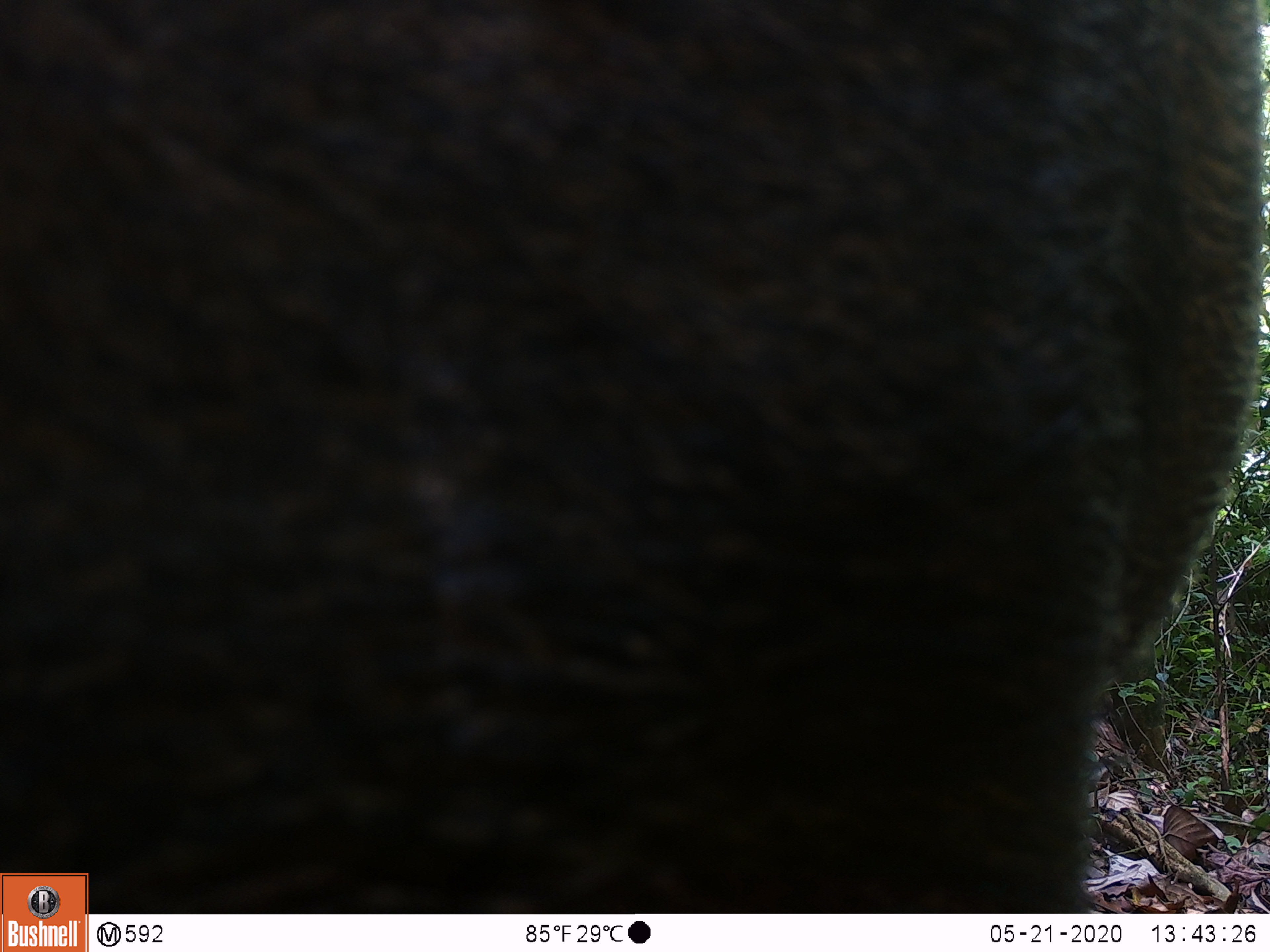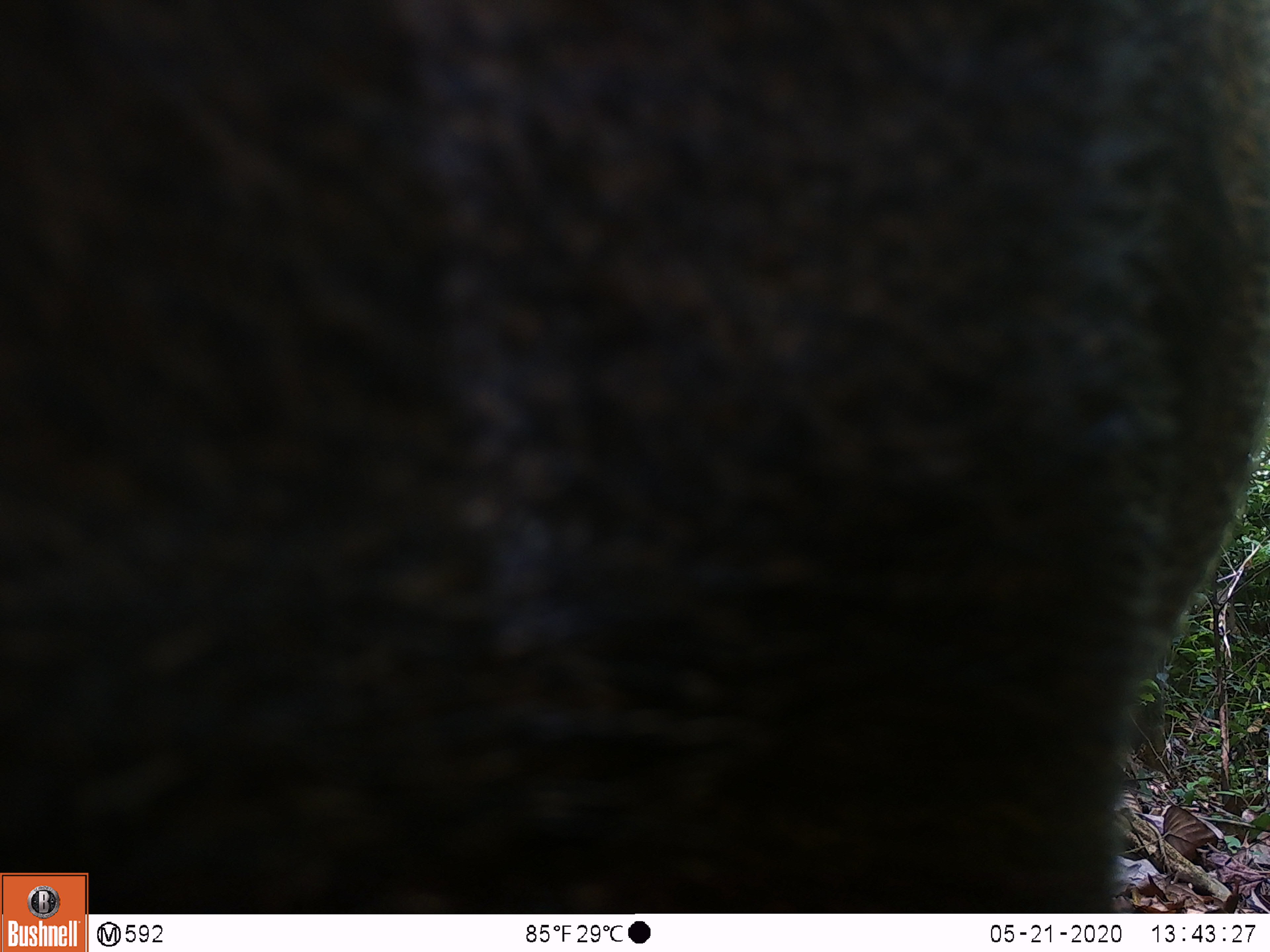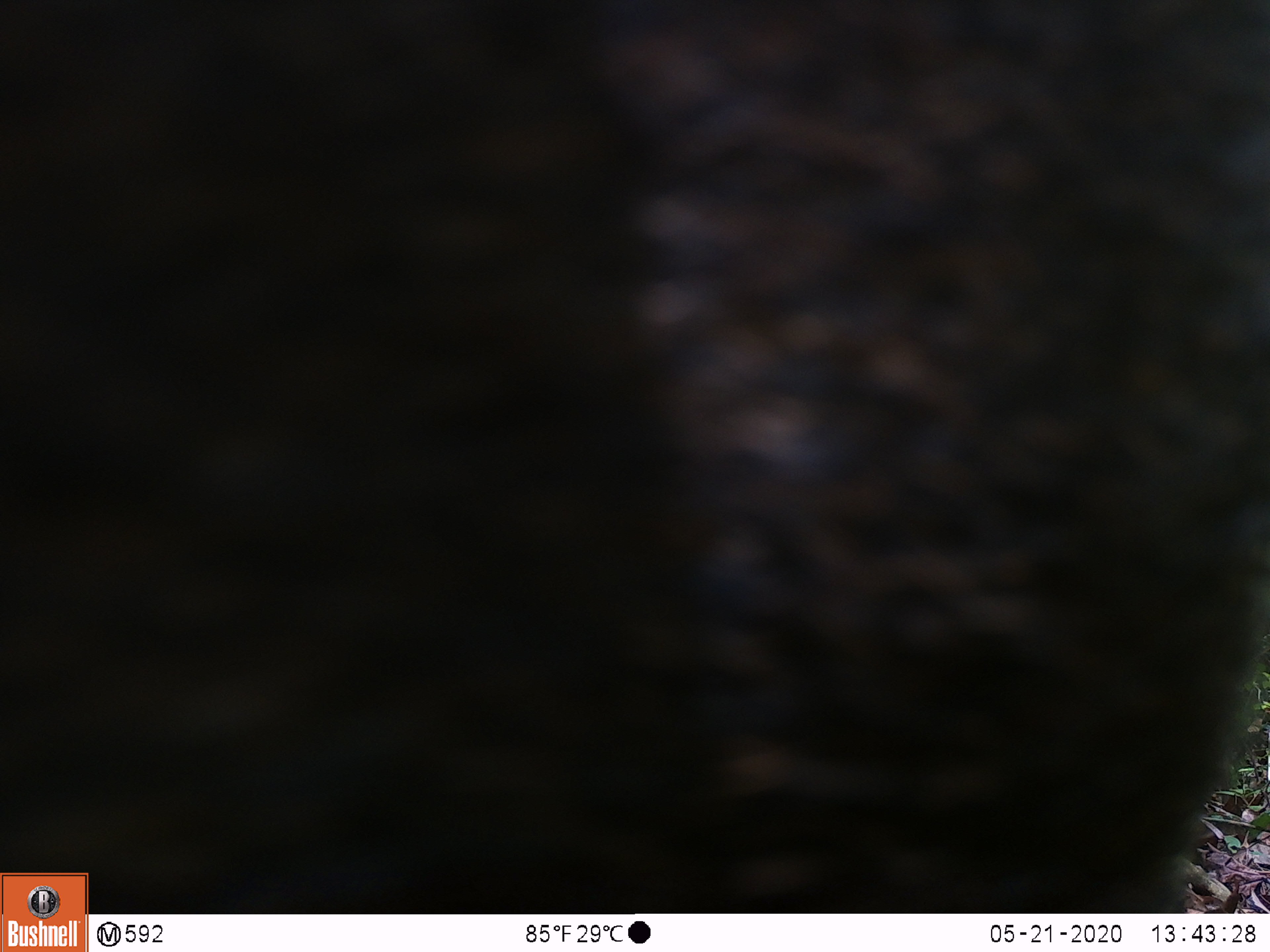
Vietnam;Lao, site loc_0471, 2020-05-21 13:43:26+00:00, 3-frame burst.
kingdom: Animalia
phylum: Chordata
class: Mammalia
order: Artiodactyla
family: Suidae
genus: Sus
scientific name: Sus scrofa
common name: eurasian wild pig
Eurasian wild pig (Sus scrofa). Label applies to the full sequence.